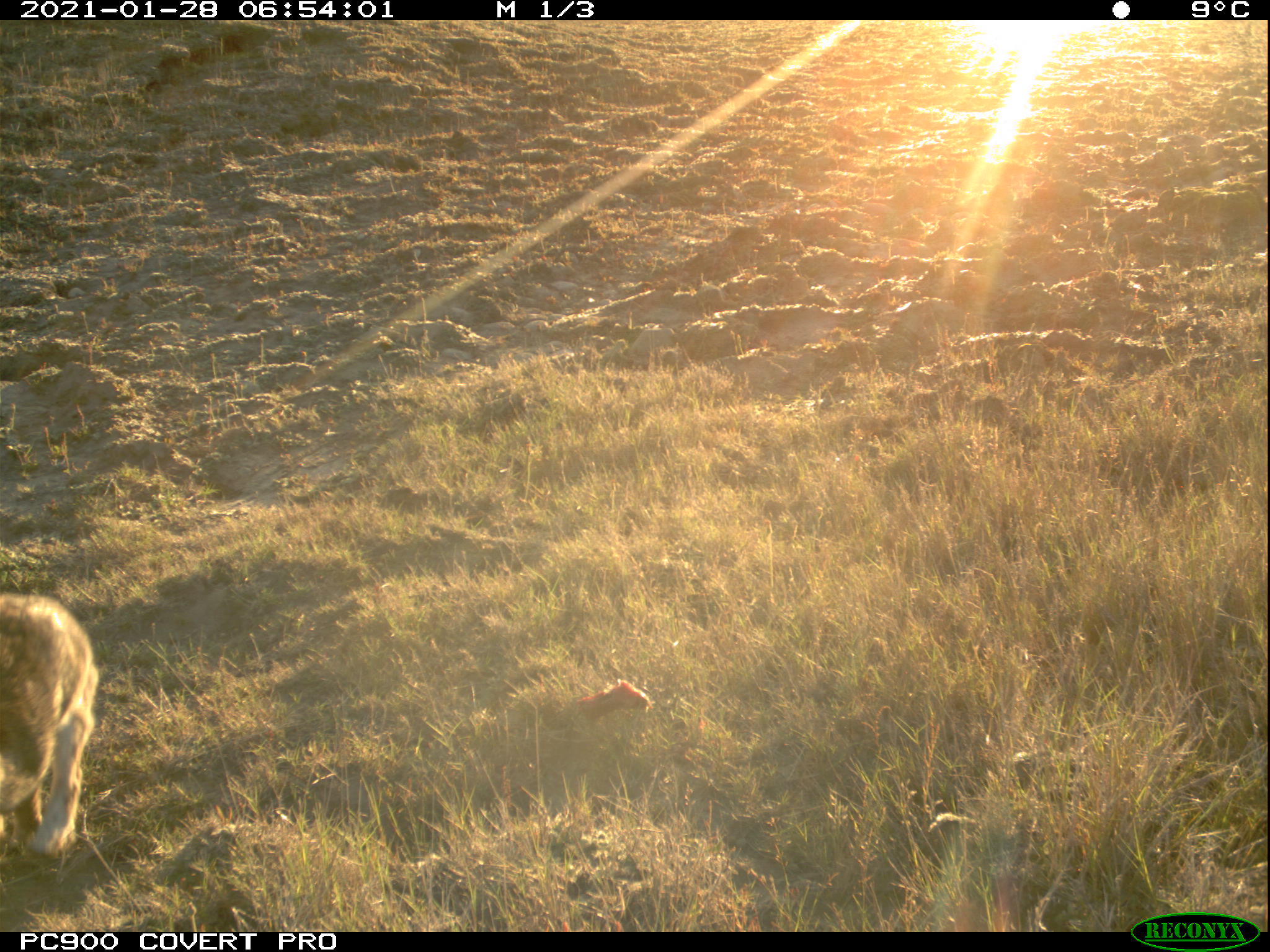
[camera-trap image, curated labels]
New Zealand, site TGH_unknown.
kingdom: Animalia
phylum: Chordata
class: Mammalia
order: Lagomorpha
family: Leporidae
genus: Oryctolagus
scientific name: Oryctolagus cuniculus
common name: european rabbit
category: rabbit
Rabbit (european rabbit) (Oryctolagus cuniculus).